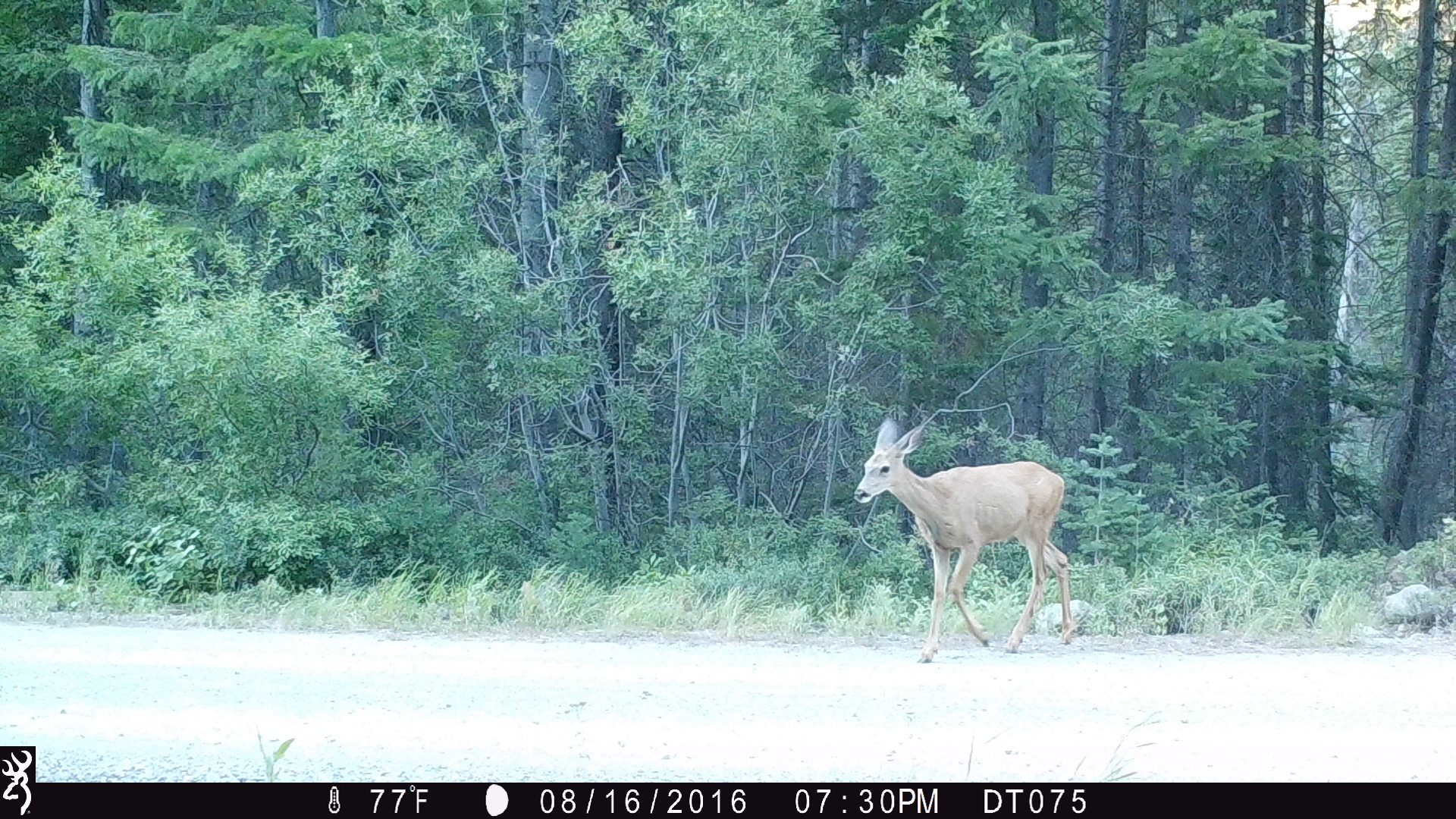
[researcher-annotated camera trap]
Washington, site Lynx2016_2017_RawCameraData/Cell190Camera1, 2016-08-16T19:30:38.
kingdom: Animalia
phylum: Chordata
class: Mammalia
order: Artiodactyla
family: Cervidae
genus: Odocoileus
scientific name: Odocoileus hemionus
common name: mule deer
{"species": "Odocoileus hemionus (mule deer)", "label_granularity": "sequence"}